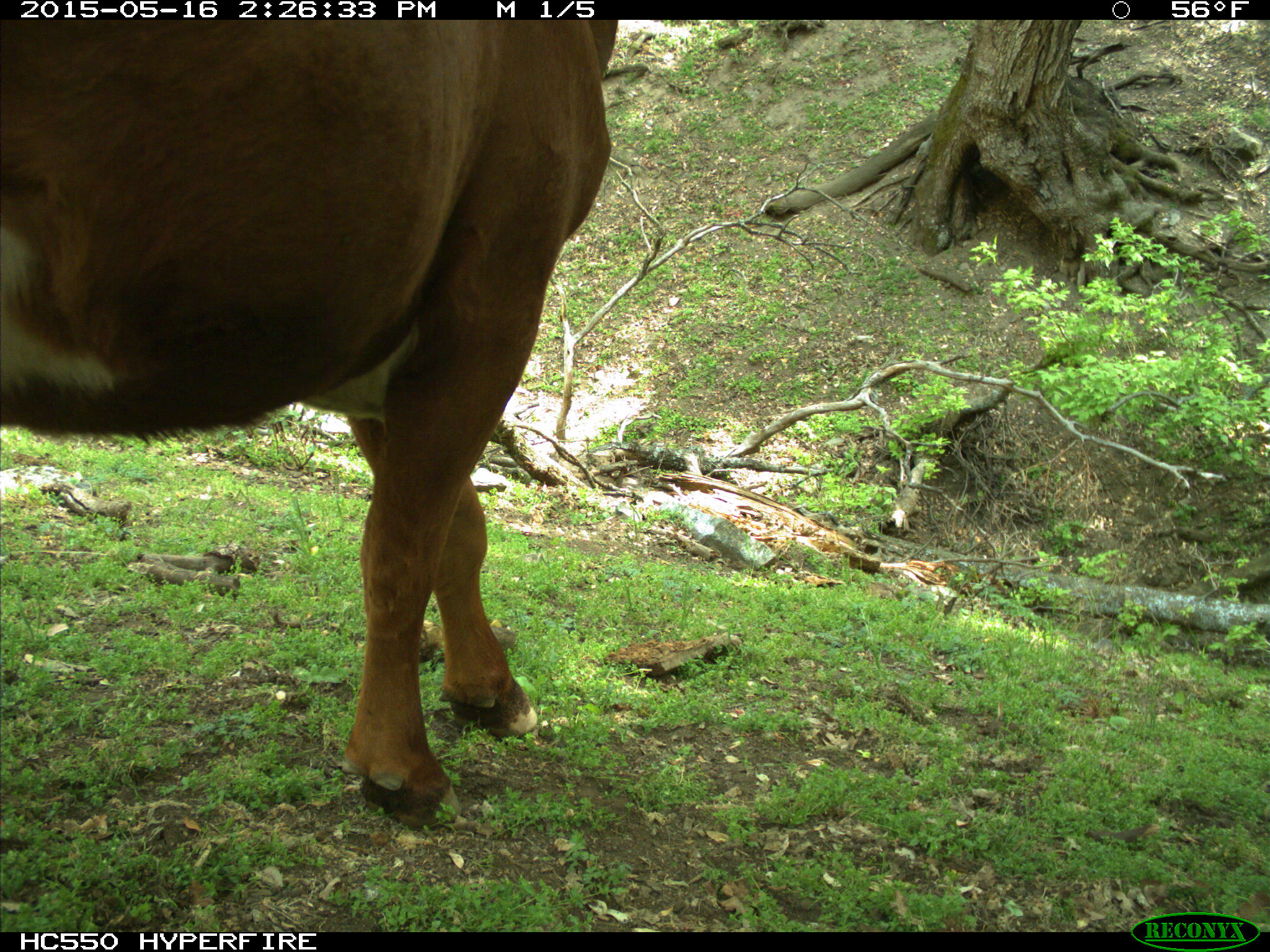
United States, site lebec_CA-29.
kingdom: Animalia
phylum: Chordata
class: Mammalia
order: Artiodactyla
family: Bovidae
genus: Bos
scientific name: Bos taurus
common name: domestic cow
Bos taurus (domestic cow).